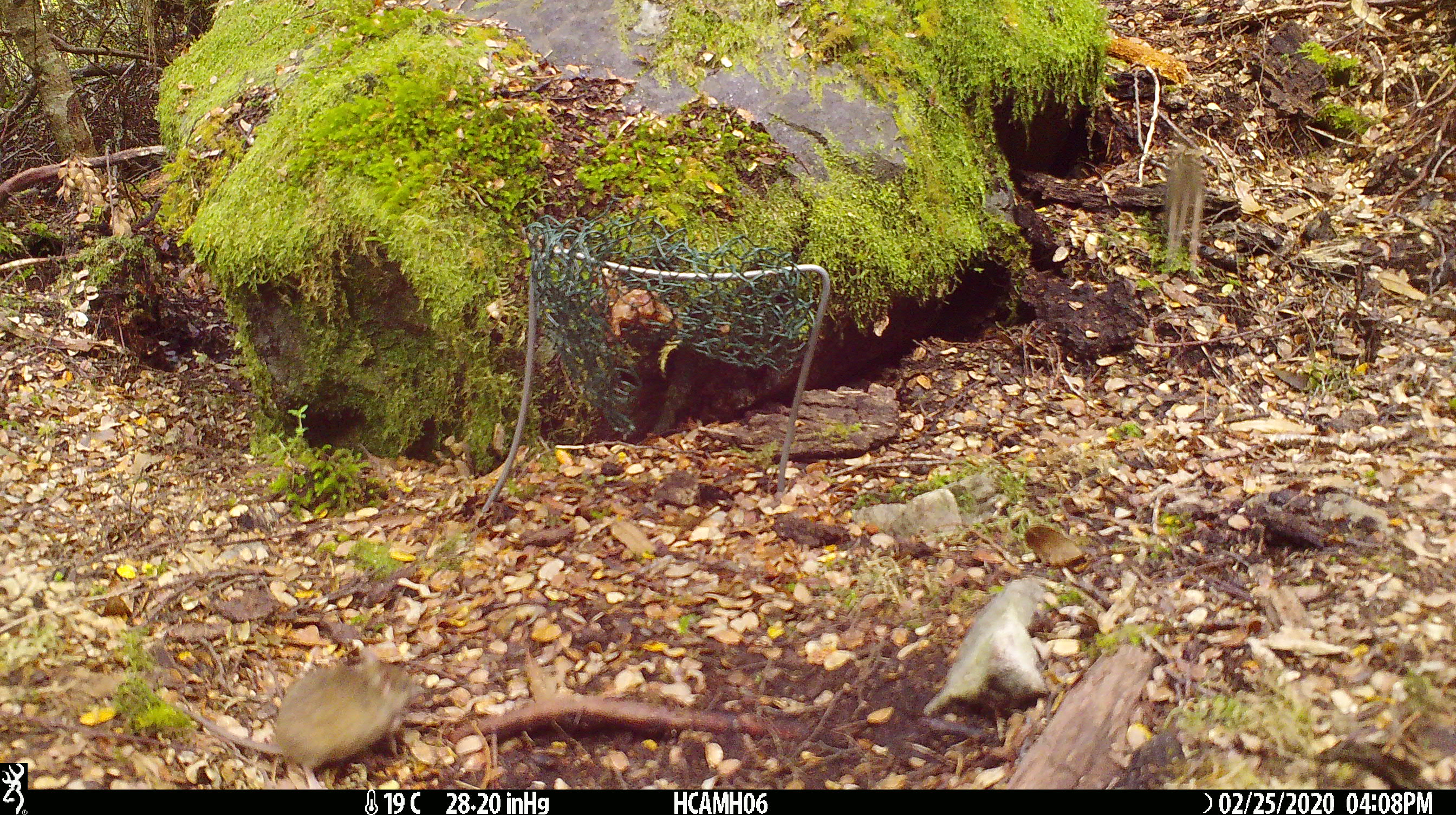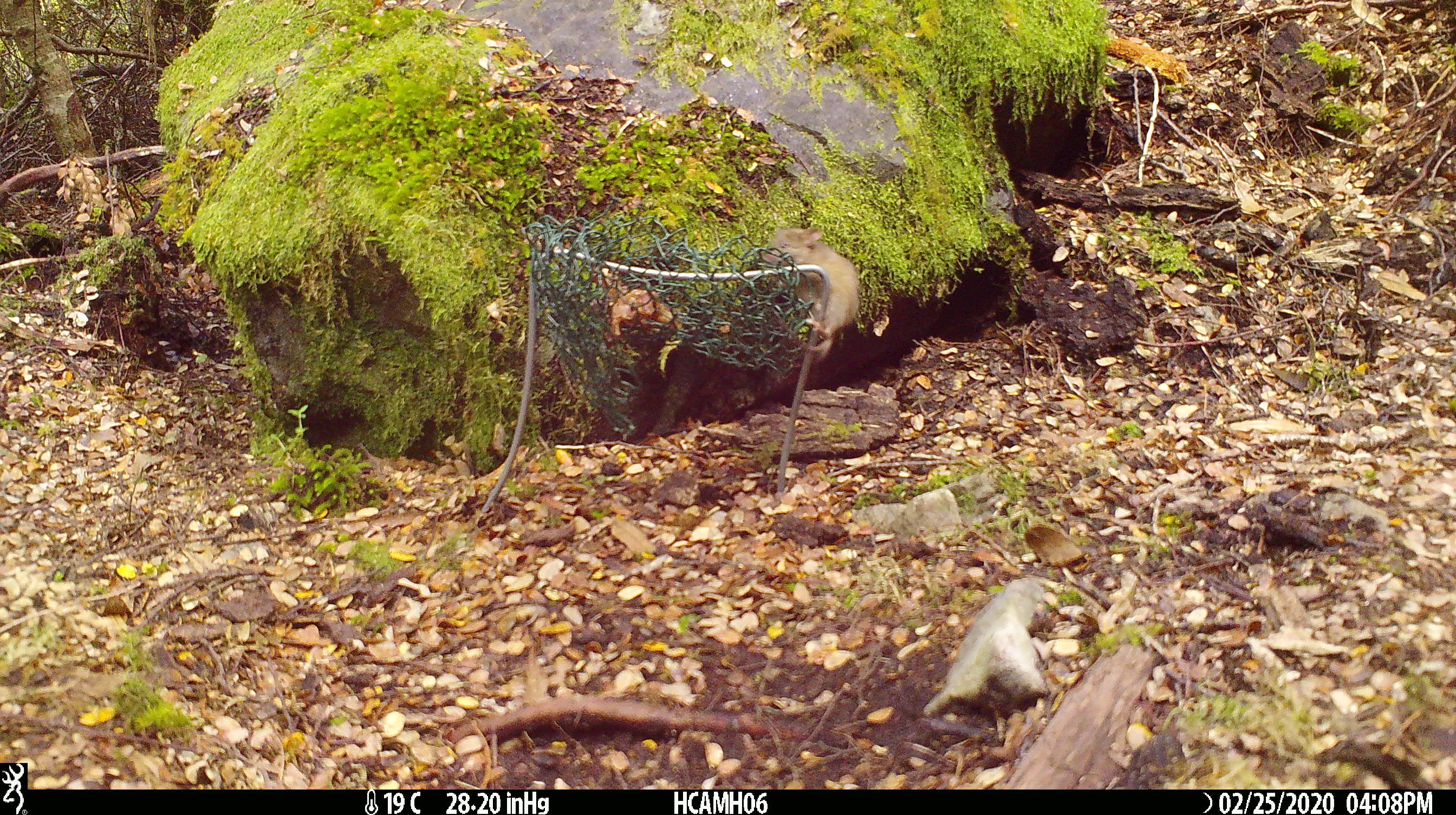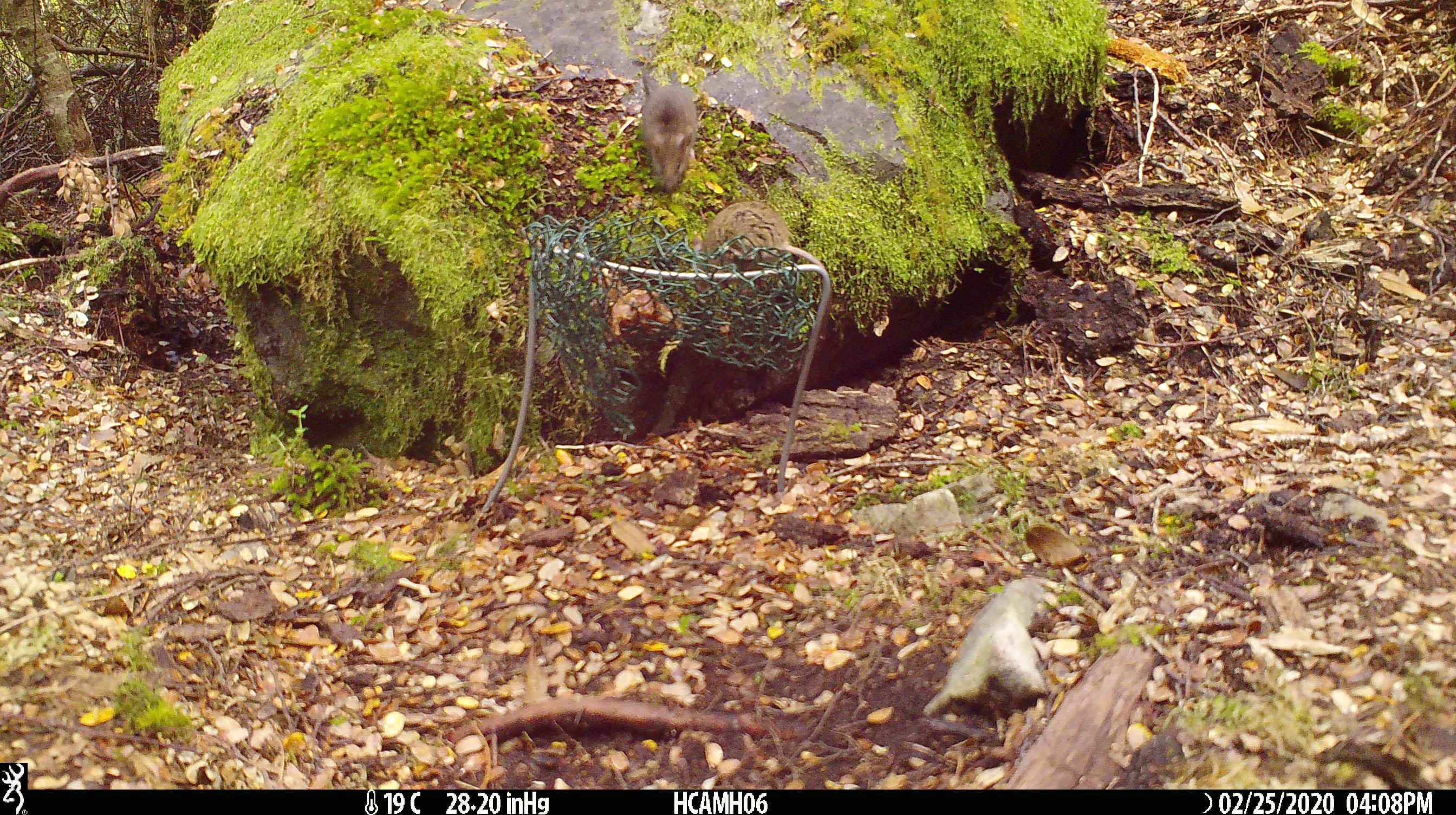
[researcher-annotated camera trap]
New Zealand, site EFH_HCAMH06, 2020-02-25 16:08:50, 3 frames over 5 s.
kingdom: Animalia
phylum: Chordata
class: Mammalia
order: Rodentia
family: Muridae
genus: Mus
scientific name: Mus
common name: mouse